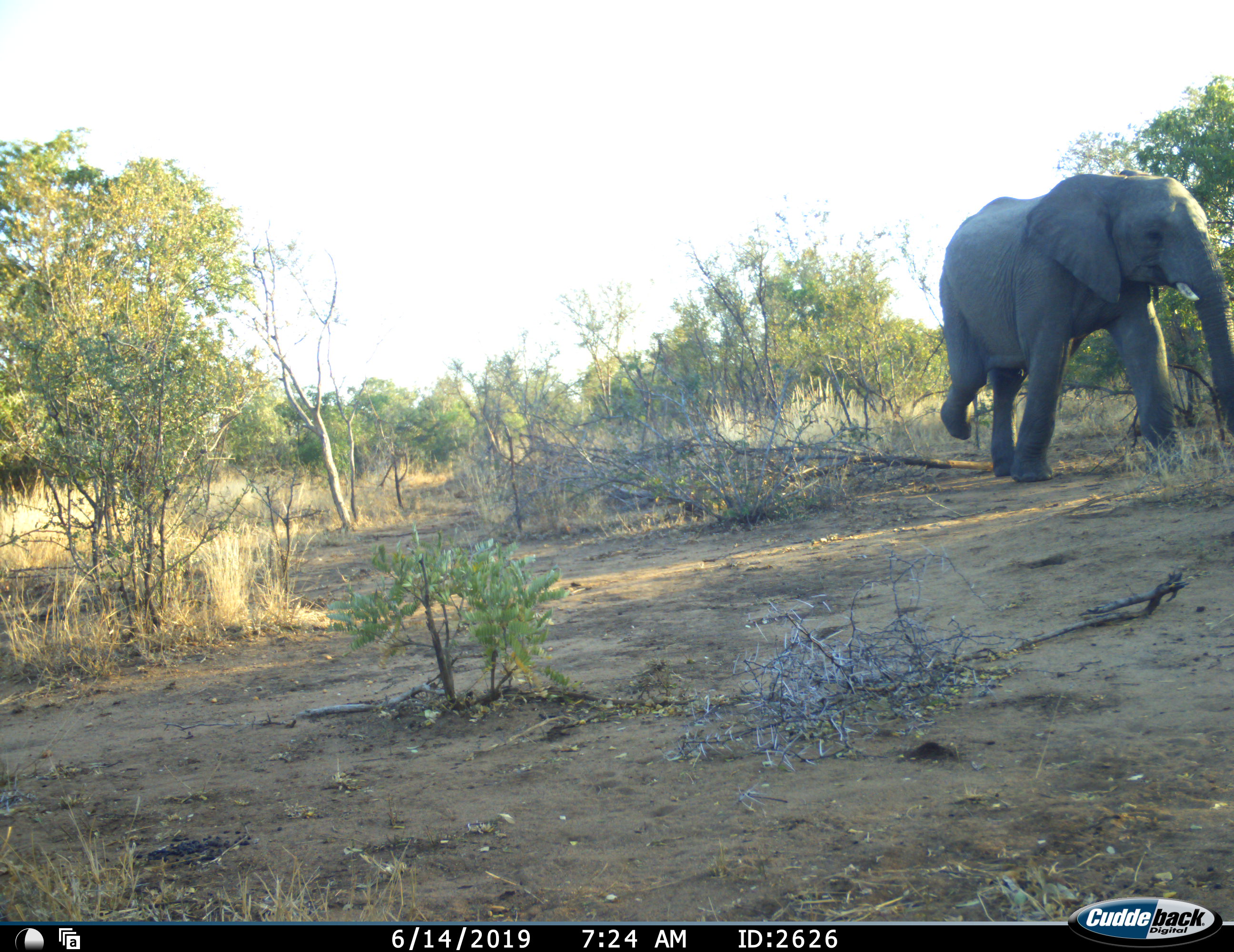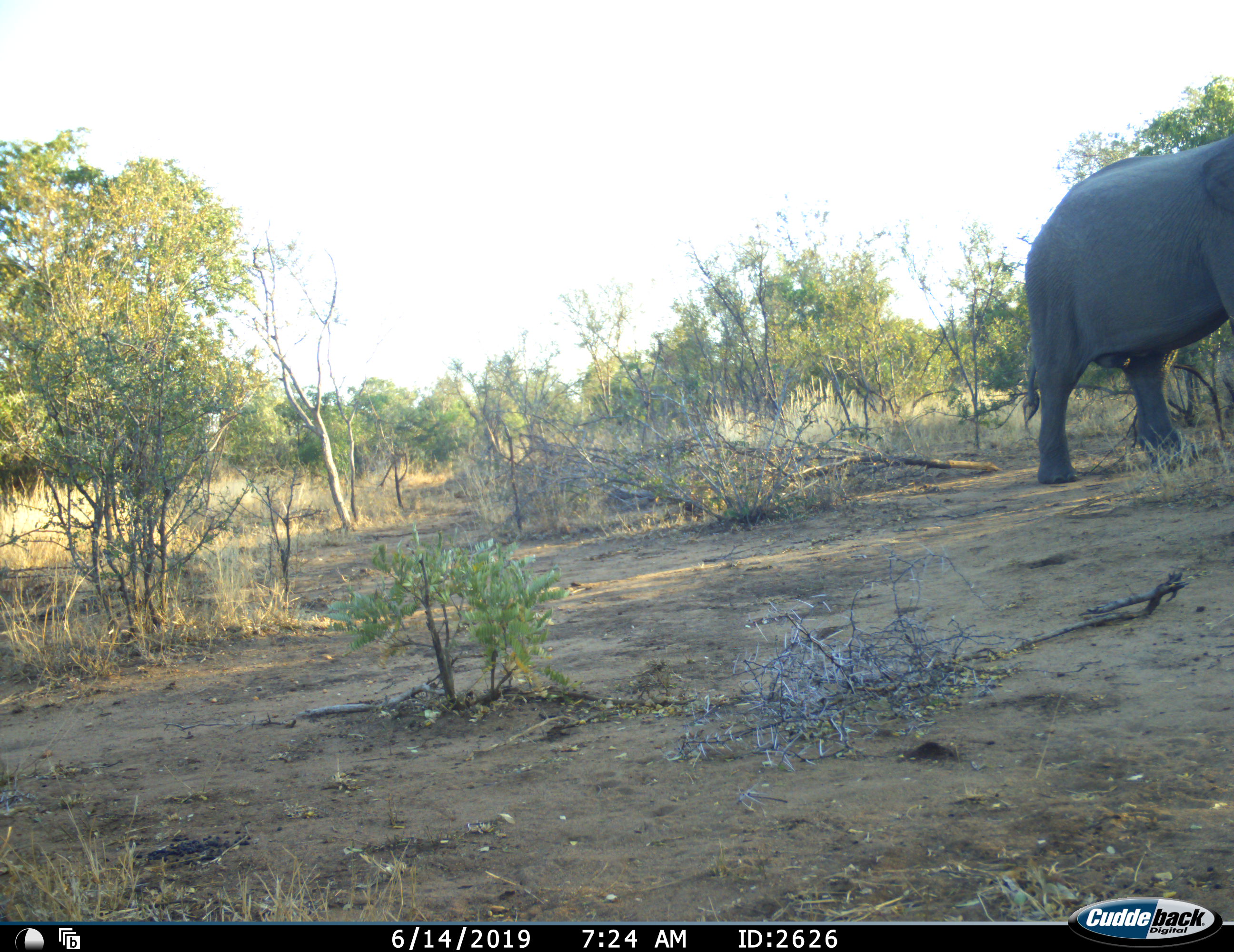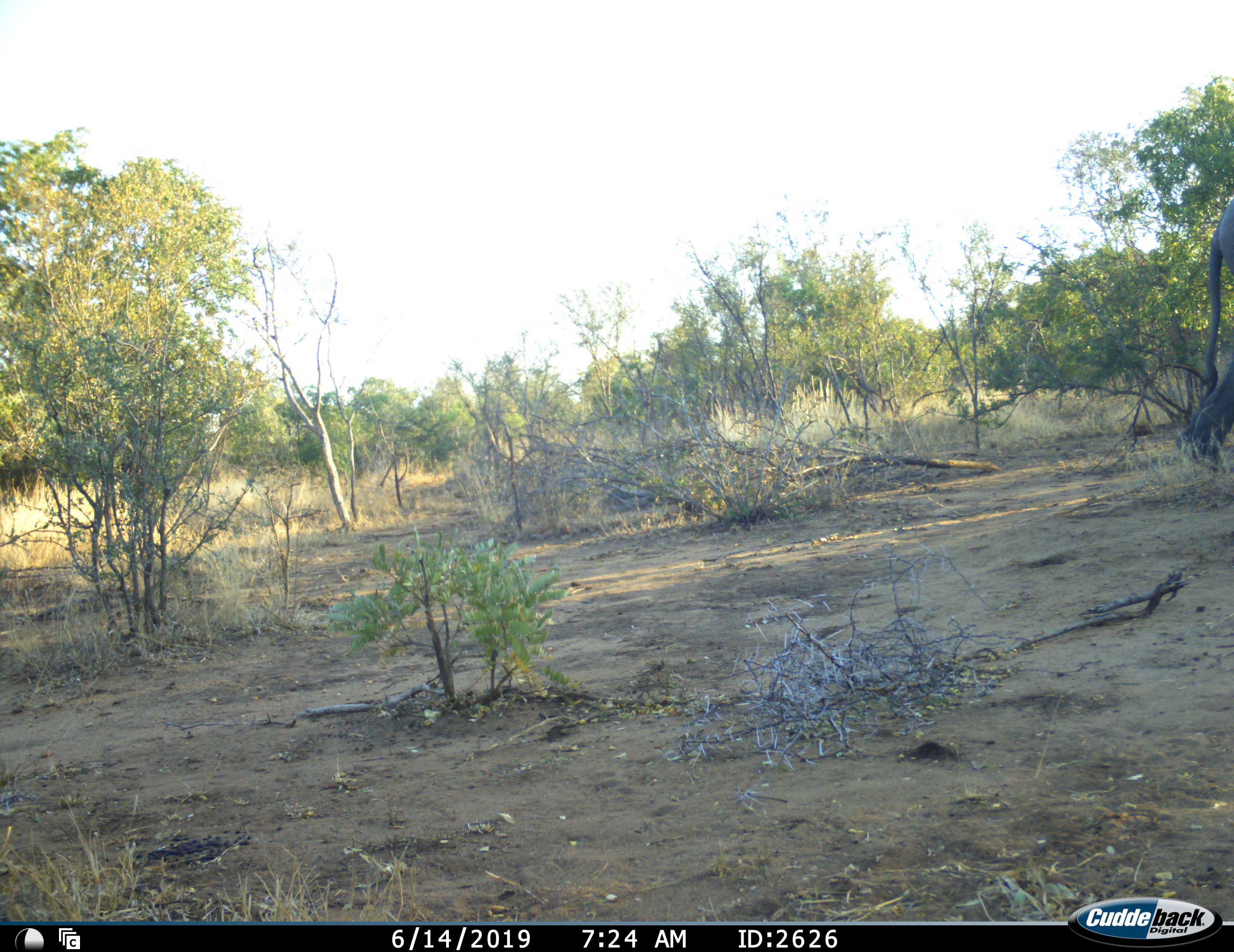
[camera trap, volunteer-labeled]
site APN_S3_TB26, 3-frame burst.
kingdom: Animalia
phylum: Chordata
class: Mammalia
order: Proboscidea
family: Elephantidae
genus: Loxodonta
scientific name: Loxodonta africana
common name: african bush elephant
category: elephant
Elephant (african bush elephant) (Loxodonta africana), count 1. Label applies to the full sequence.